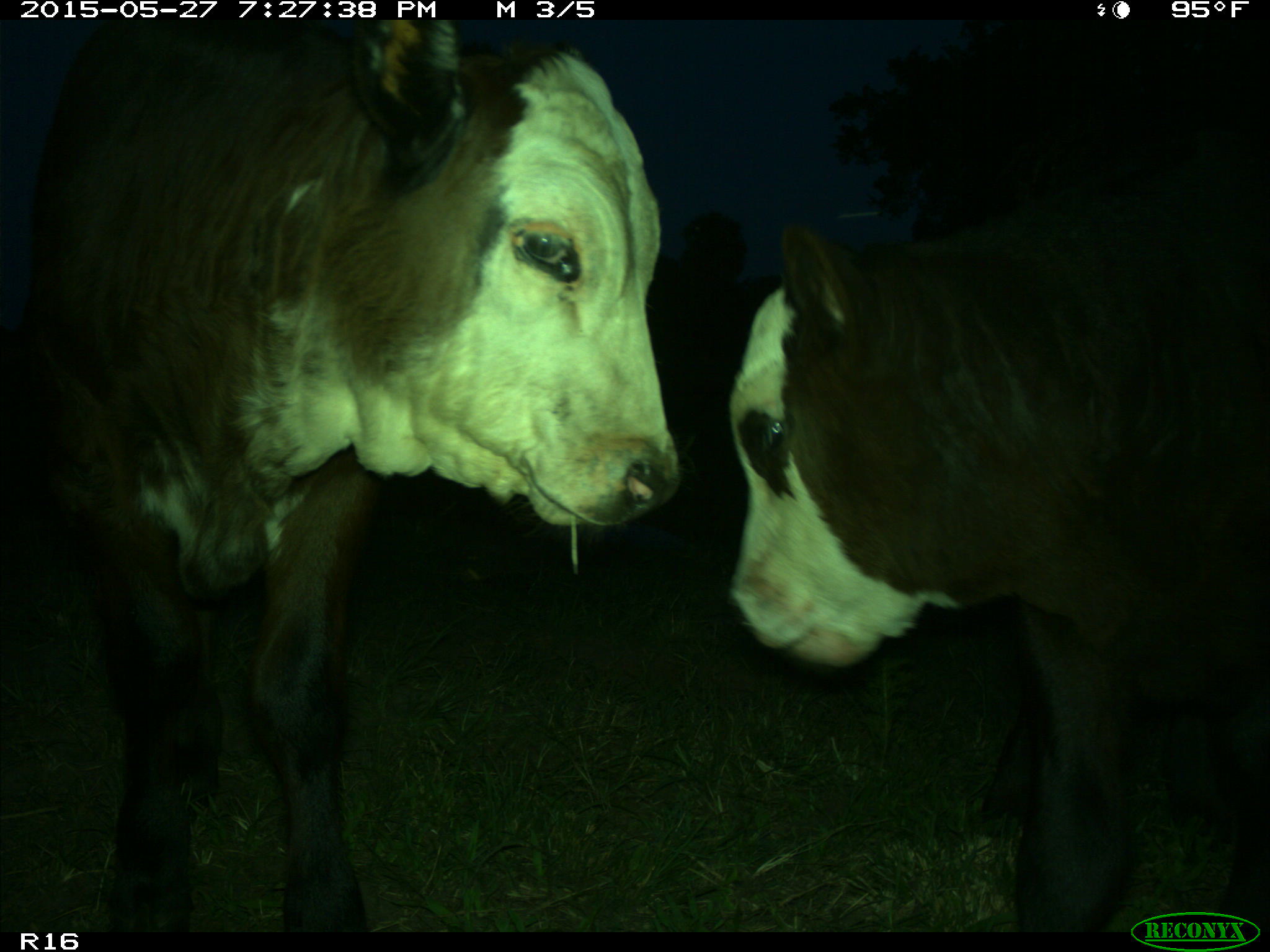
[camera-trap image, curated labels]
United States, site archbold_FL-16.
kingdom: Animalia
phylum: Chordata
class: Mammalia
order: Artiodactyla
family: Bovidae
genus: Bos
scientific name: Bos taurus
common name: domestic cow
Bos taurus (domestic cow).